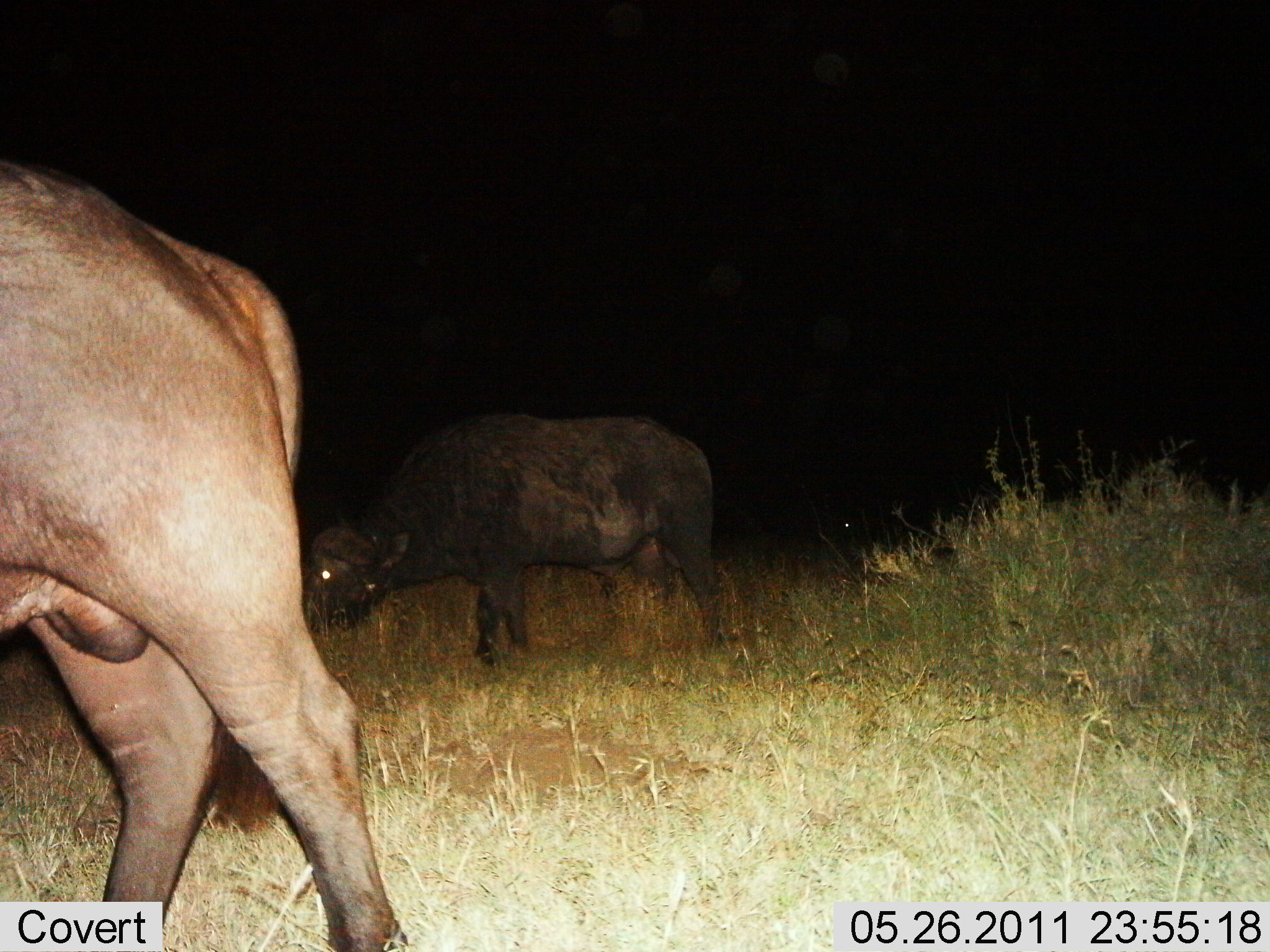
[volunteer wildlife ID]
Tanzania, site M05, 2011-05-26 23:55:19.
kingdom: Animalia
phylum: Chordata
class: Mammalia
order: Artiodactyla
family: Bovidae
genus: Syncerus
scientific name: Syncerus caffer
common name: cape buffalo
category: buffalo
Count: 2.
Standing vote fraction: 36%.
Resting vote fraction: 0%.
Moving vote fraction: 64%.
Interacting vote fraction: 9%.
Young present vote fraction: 0%.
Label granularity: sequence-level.